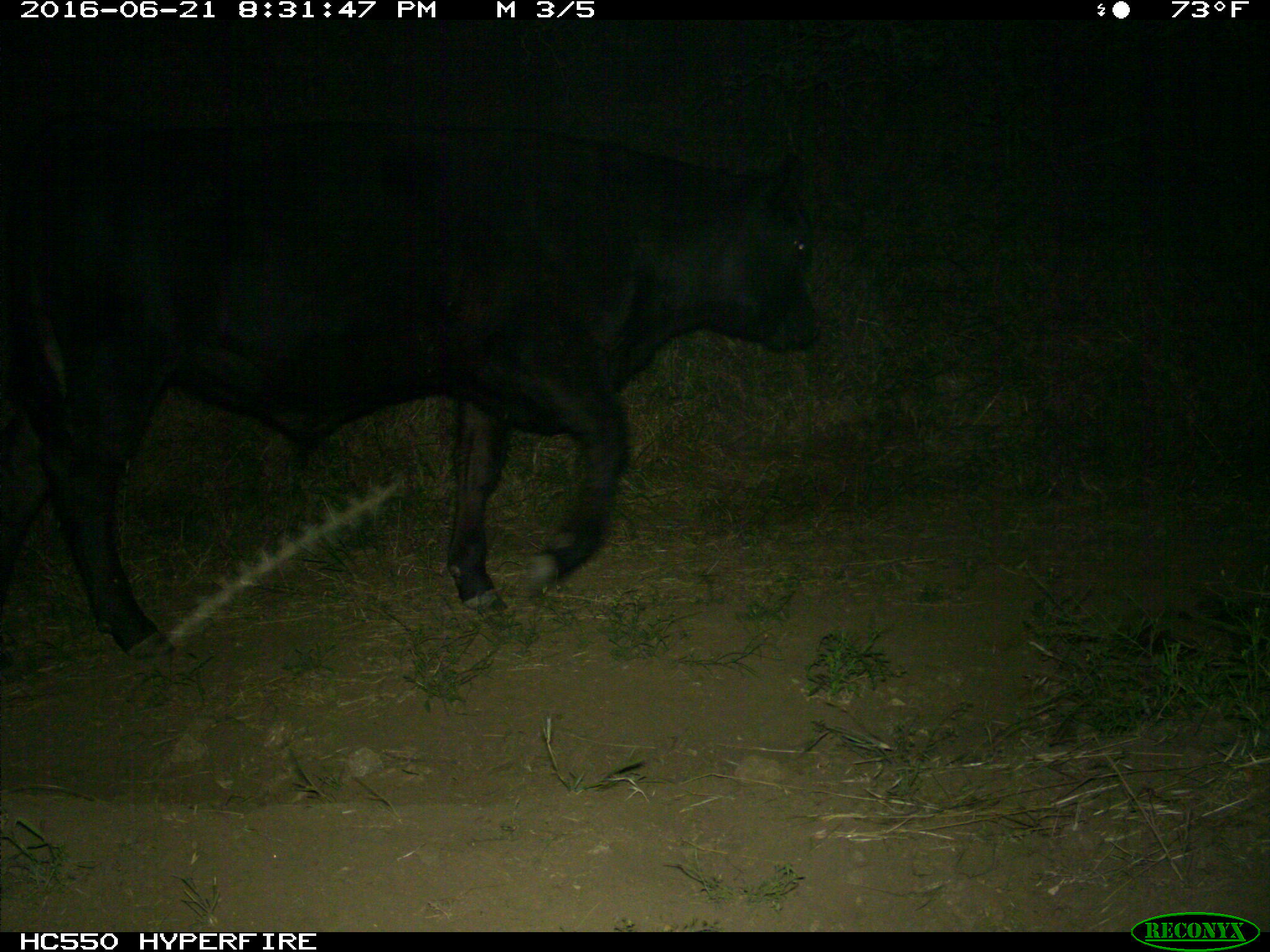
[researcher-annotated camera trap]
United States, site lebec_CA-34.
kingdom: Animalia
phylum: Chordata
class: Mammalia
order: Artiodactyla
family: Bovidae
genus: Bos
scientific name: Bos taurus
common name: domestic cow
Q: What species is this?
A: Bos taurus (domestic cow).